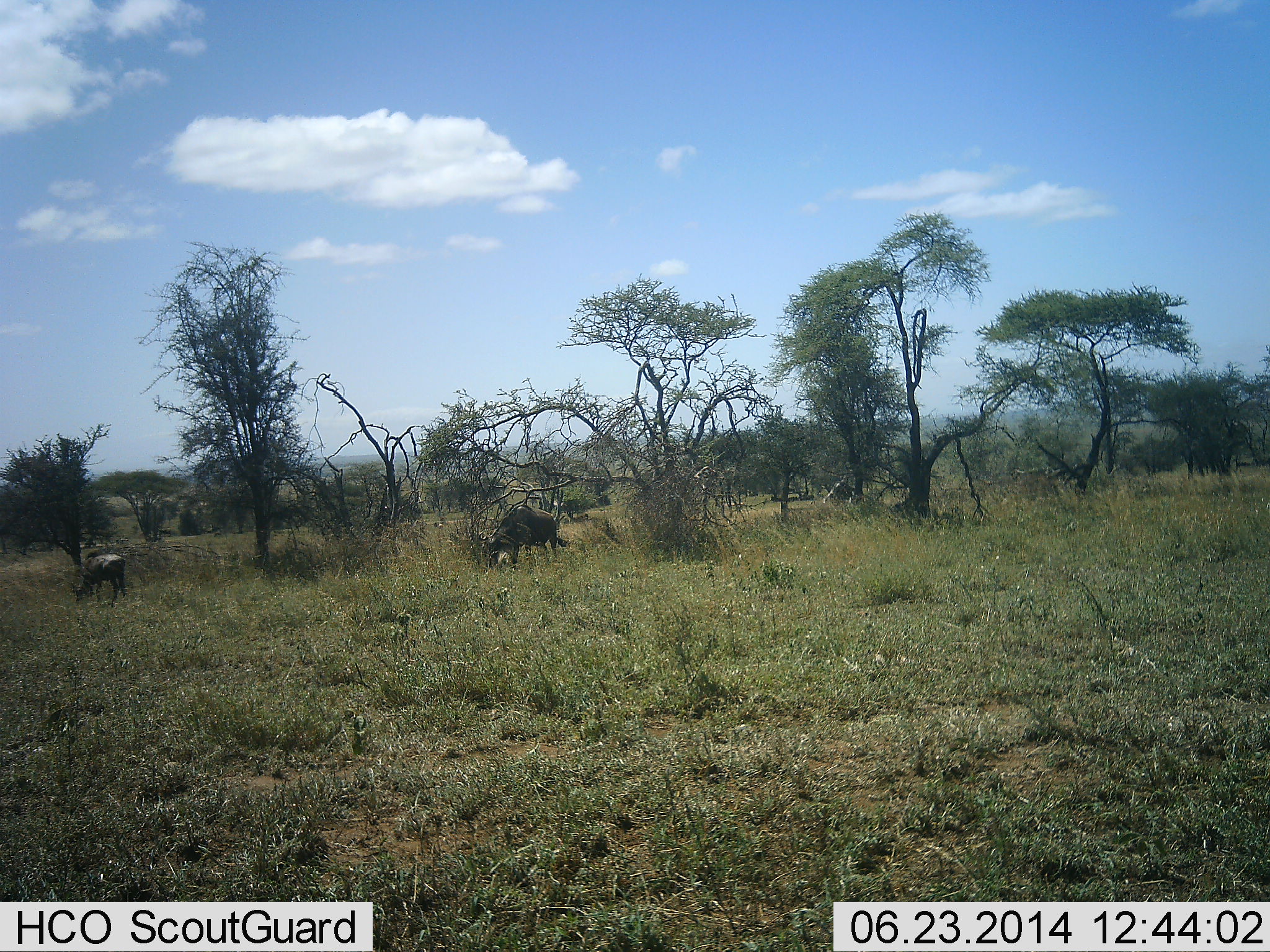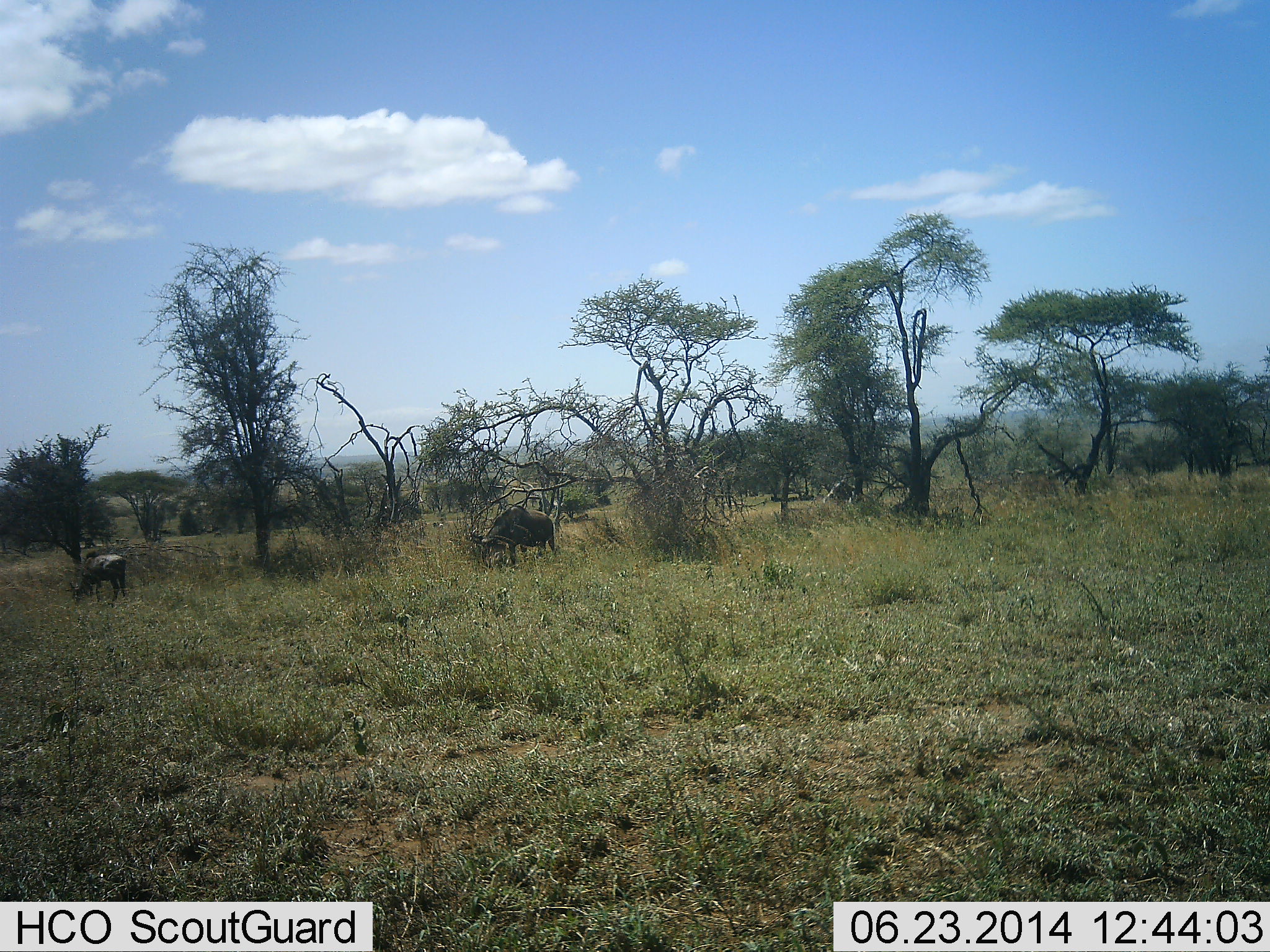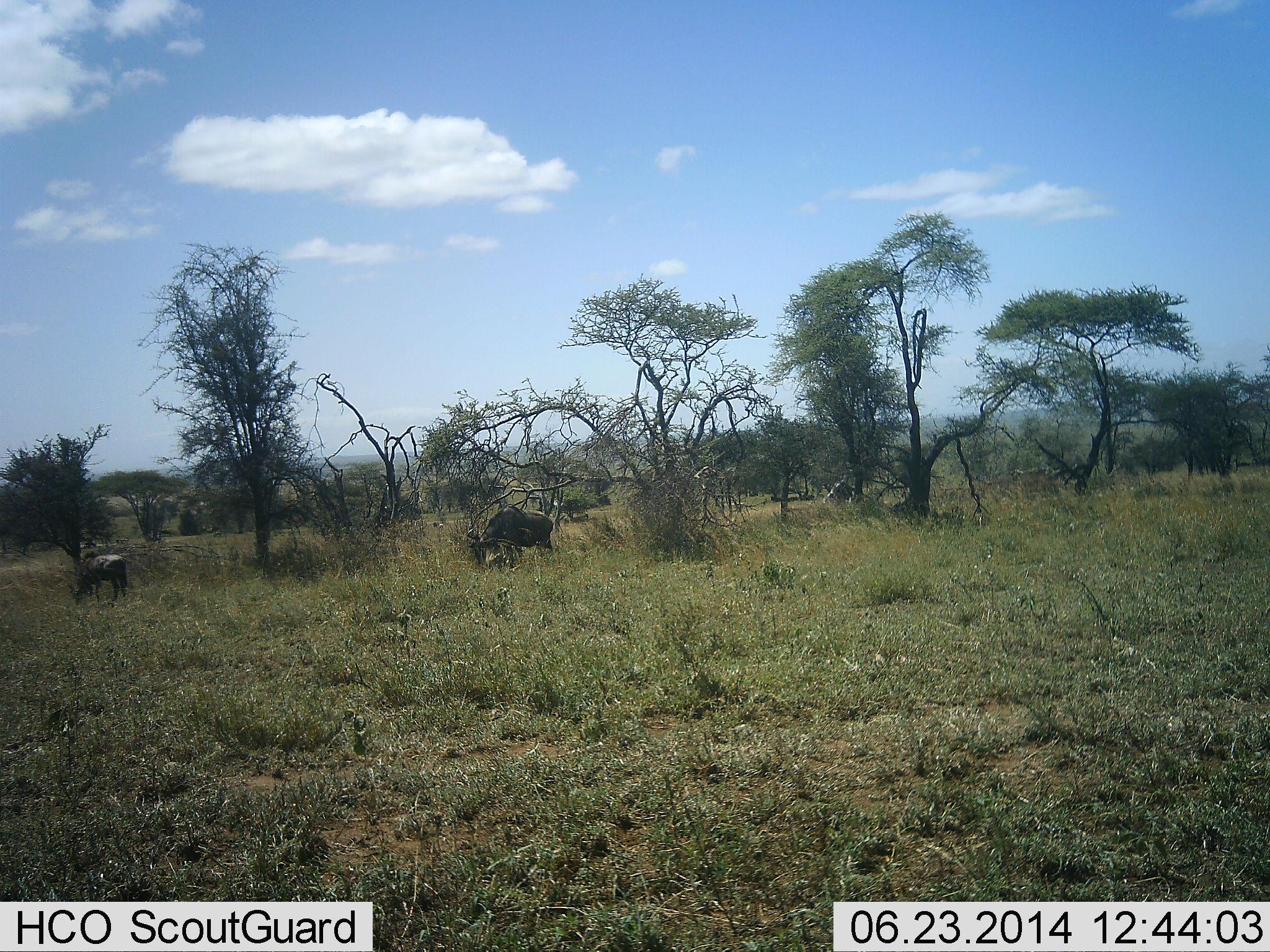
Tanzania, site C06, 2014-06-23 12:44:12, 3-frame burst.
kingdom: Animalia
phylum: Chordata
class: Mammalia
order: Artiodactyla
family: Bovidae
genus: Connochaetes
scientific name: Connochaetes taurinus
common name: blue wildebeest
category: wildebeest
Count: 2.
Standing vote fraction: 30%.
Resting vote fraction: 10%.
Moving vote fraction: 10%.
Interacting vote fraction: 0%.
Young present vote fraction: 0%.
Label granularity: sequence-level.